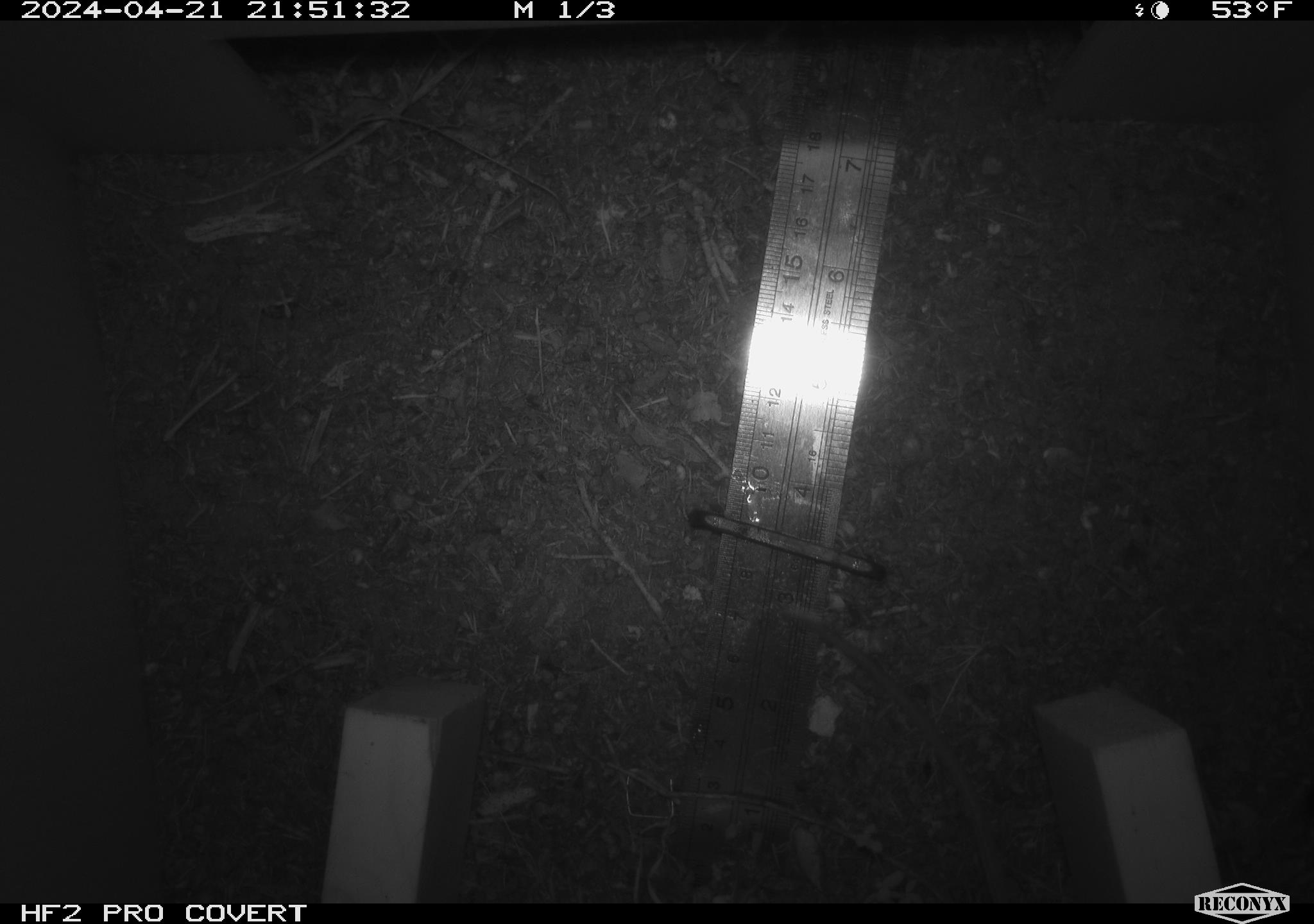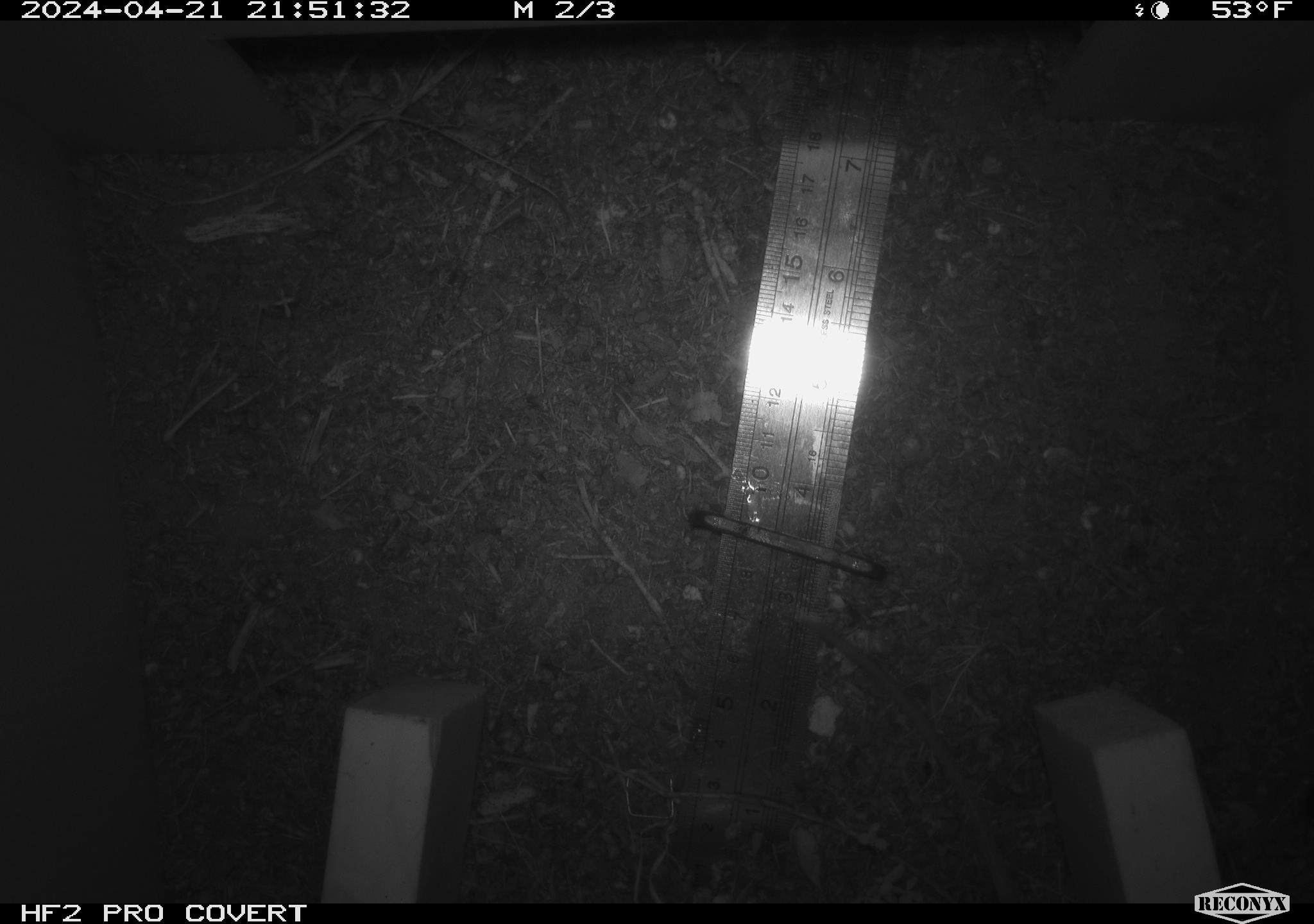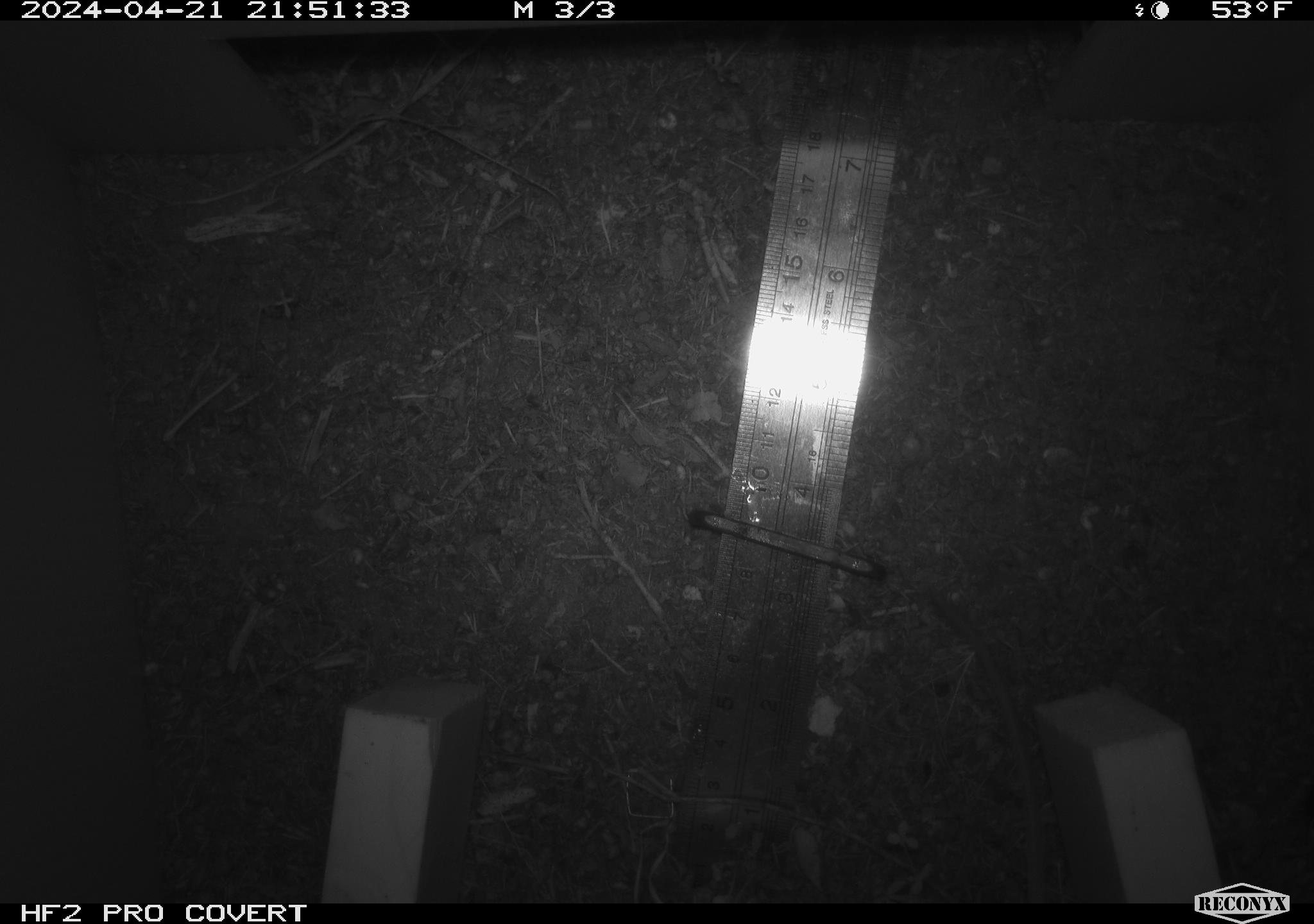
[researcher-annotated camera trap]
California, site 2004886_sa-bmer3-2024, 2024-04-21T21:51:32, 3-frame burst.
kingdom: Animalia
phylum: Chordata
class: Mammalia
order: Rodentia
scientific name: Rodentia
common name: mouse species